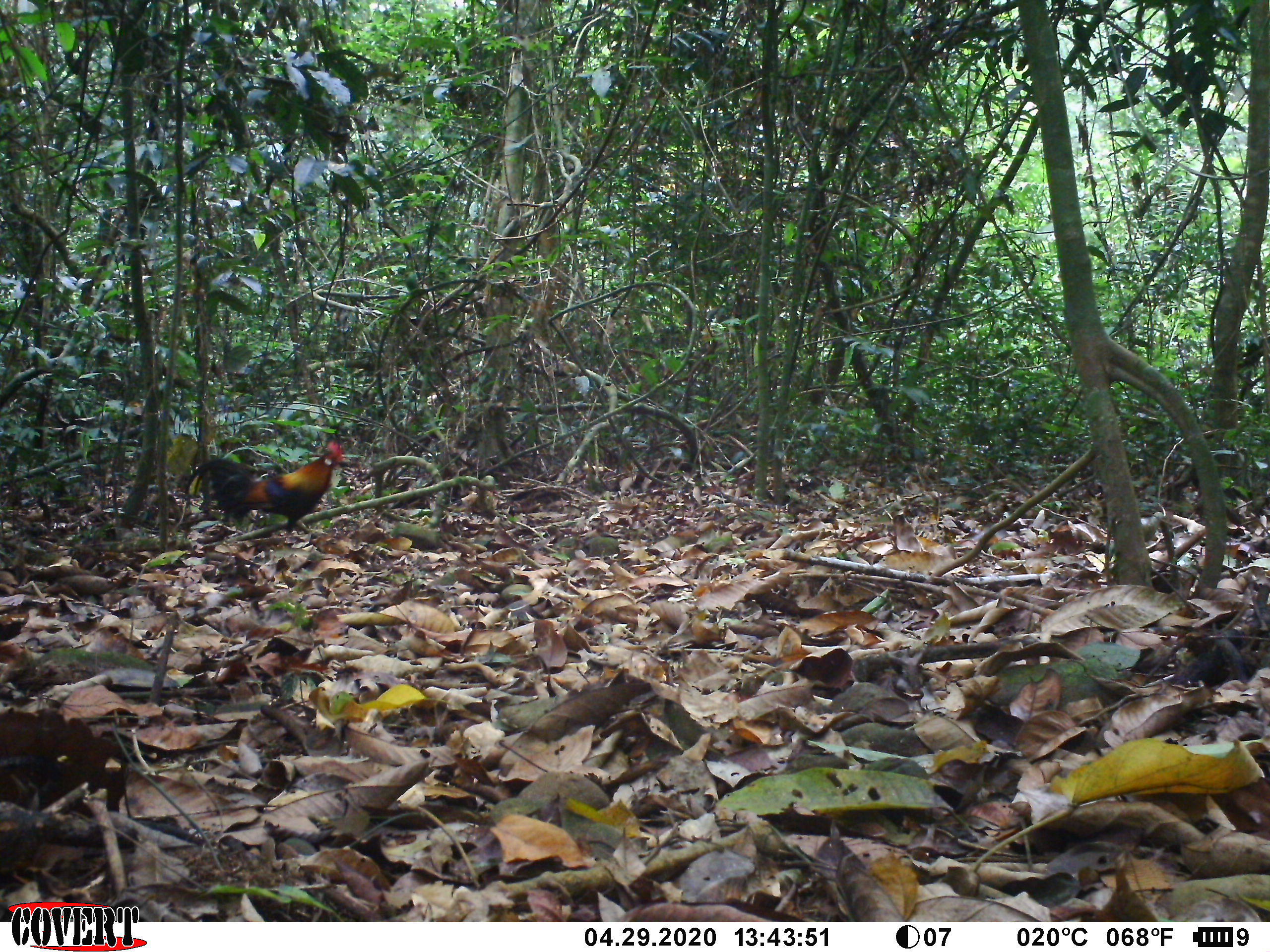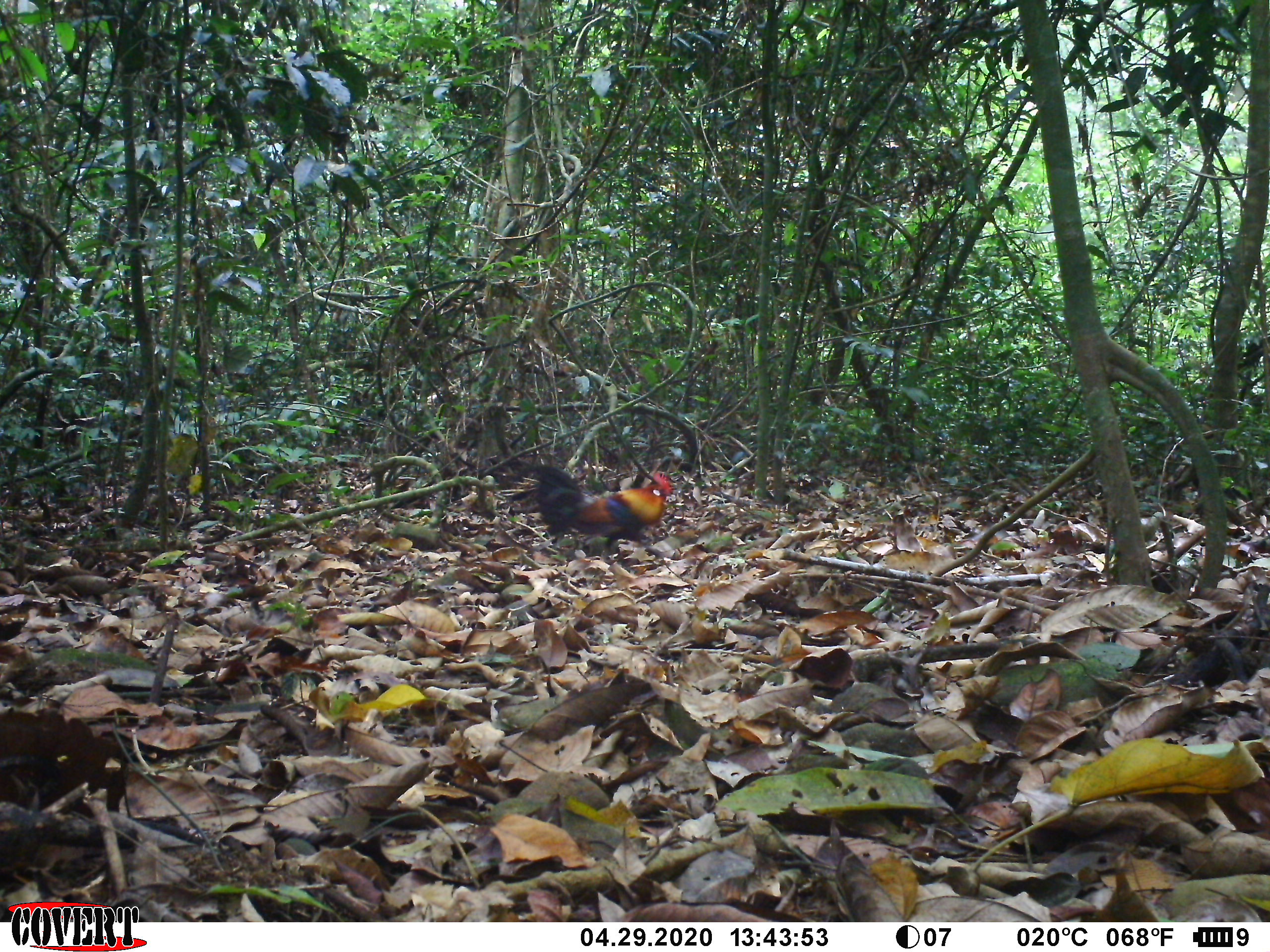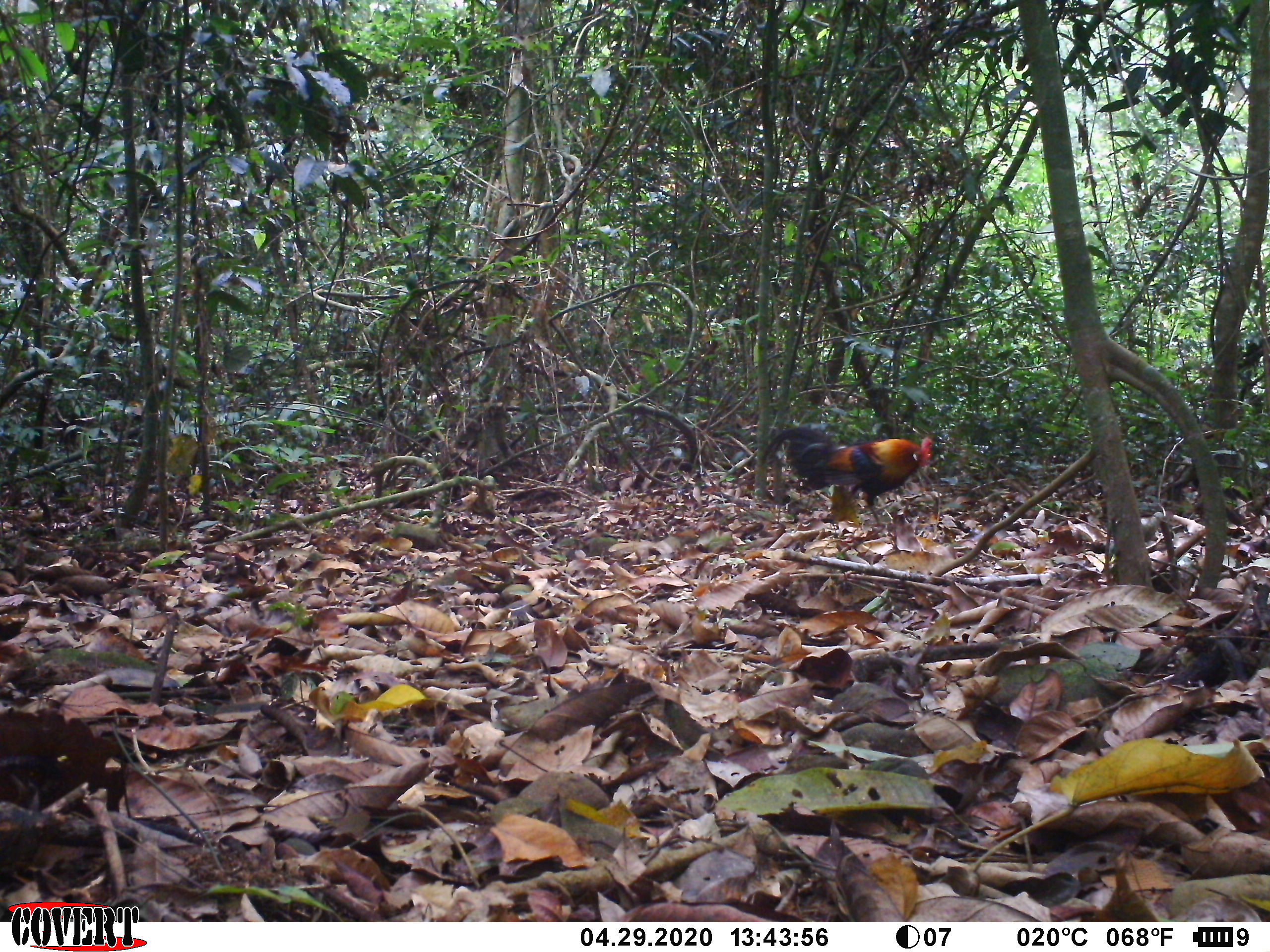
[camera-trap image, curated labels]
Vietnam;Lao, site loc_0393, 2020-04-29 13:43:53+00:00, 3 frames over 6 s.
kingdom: Animalia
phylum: Chordata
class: Aves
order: Galliformes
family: Phasianidae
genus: Gallus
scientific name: Gallus gallus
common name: red junglefowl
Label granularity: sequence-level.